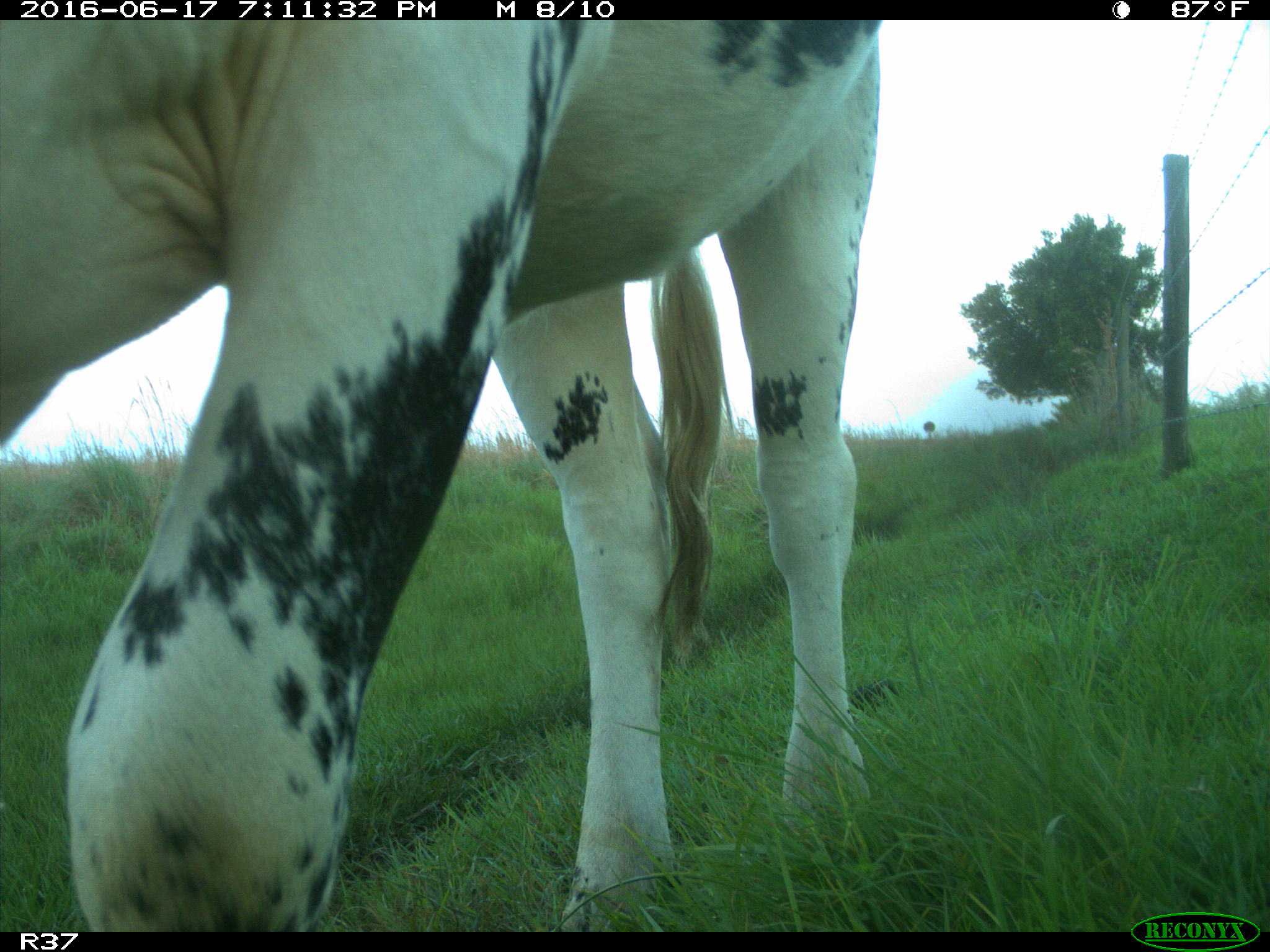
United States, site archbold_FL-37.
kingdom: Animalia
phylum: Chordata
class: Mammalia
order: Artiodactyla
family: Bovidae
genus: Bos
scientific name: Bos taurus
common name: domestic cow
Bos taurus (domestic cow).